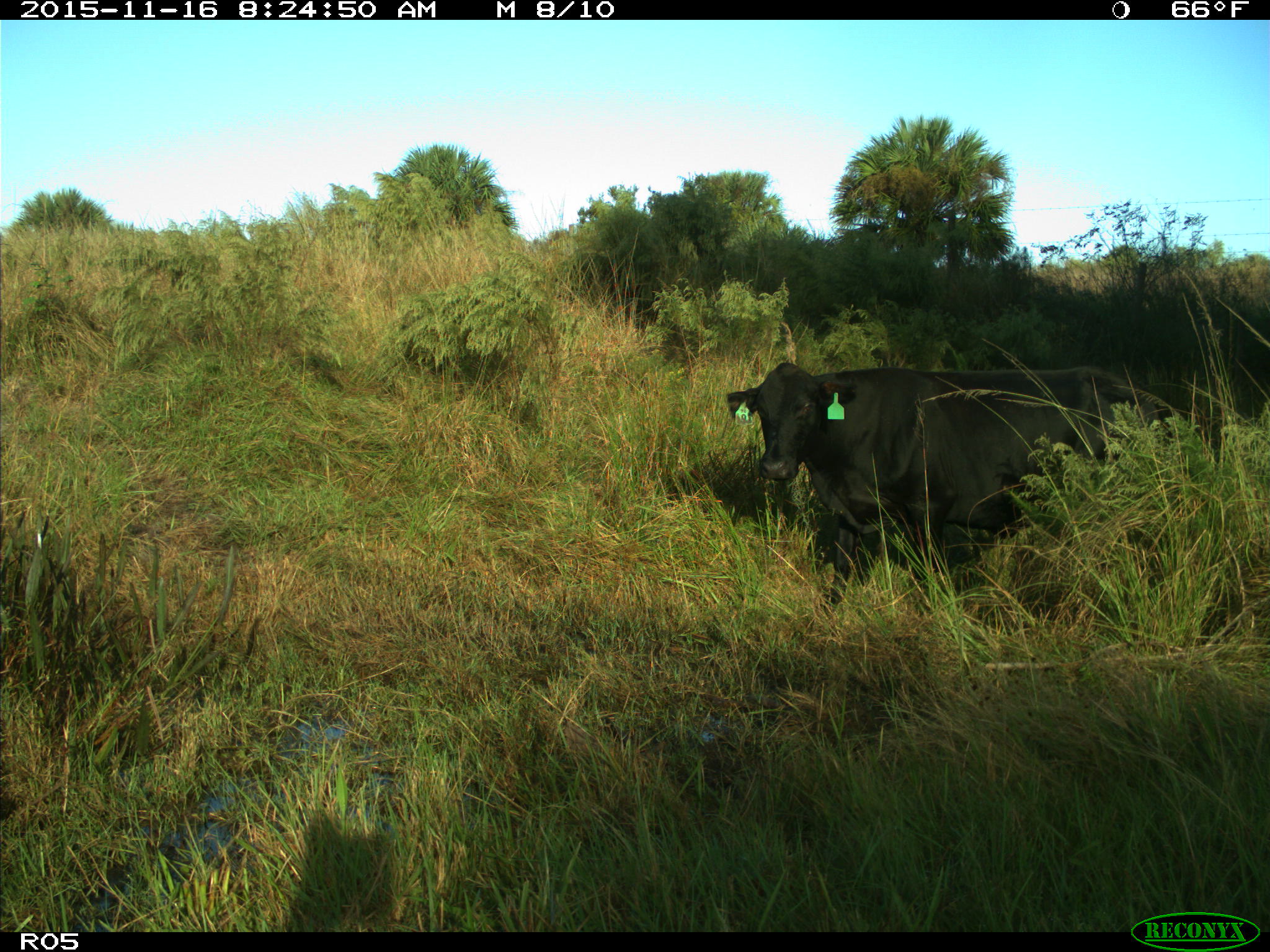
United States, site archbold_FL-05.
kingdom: Animalia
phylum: Chordata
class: Mammalia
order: Artiodactyla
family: Bovidae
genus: Bos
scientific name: Bos taurus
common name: domestic cow